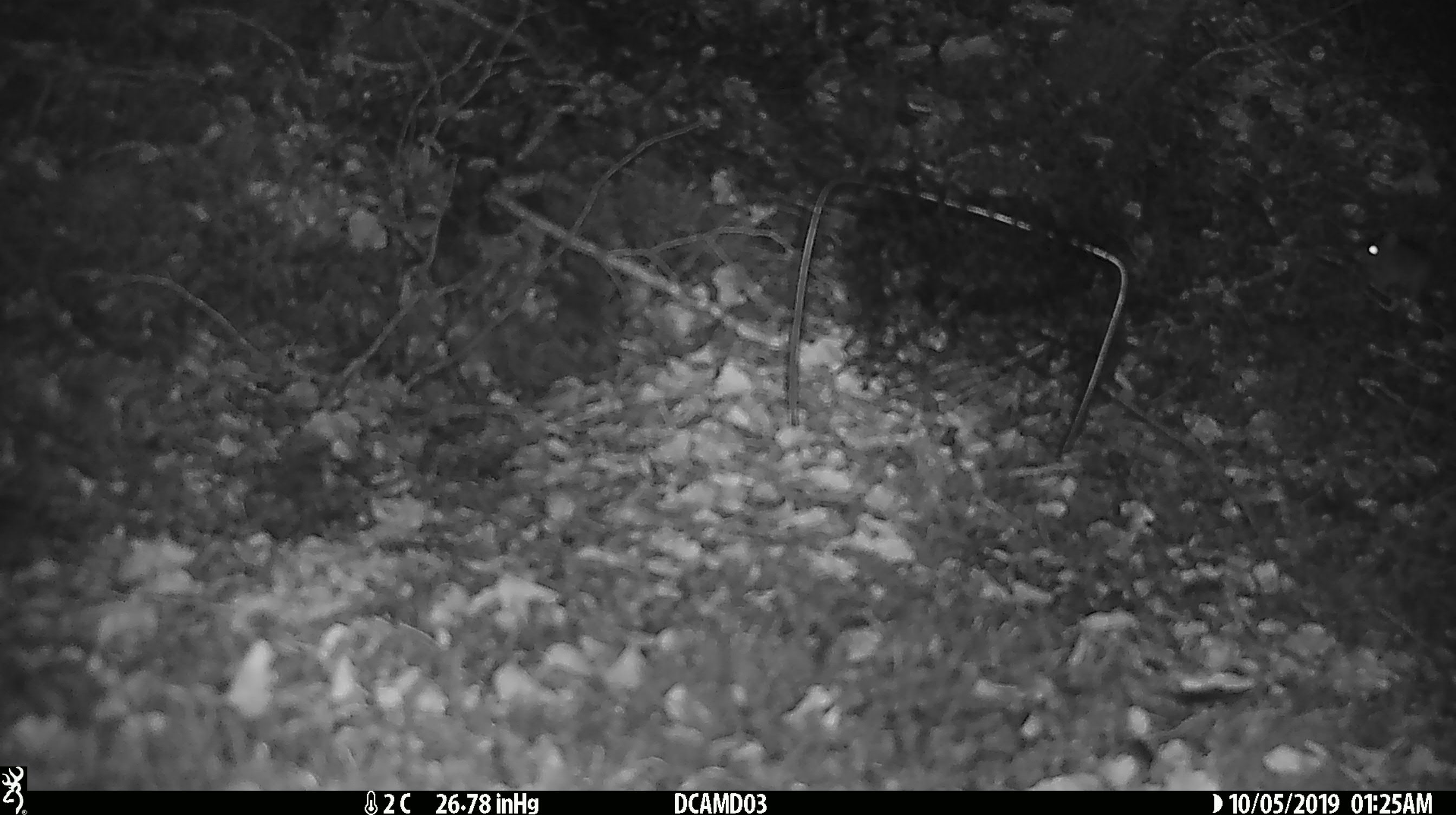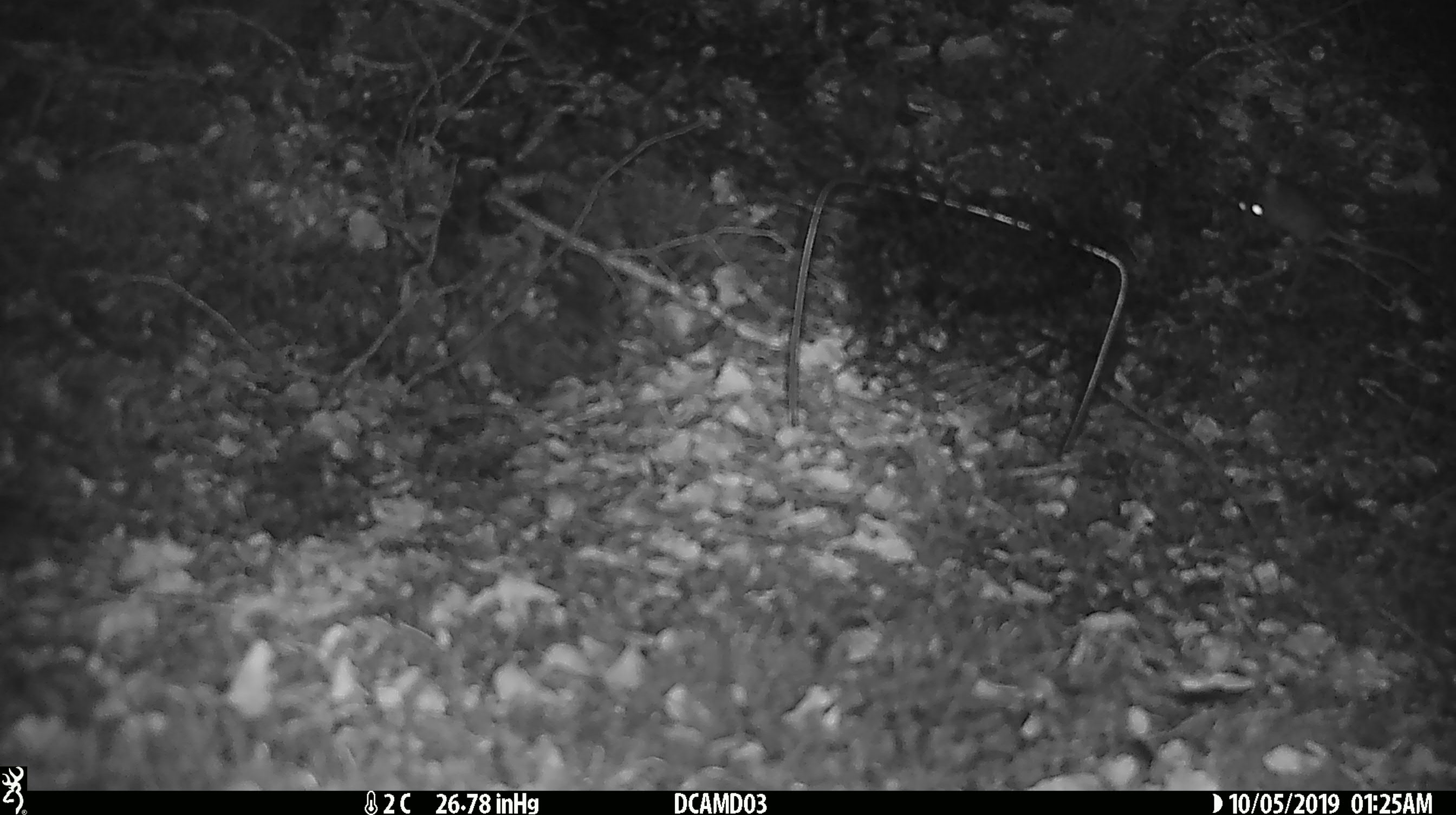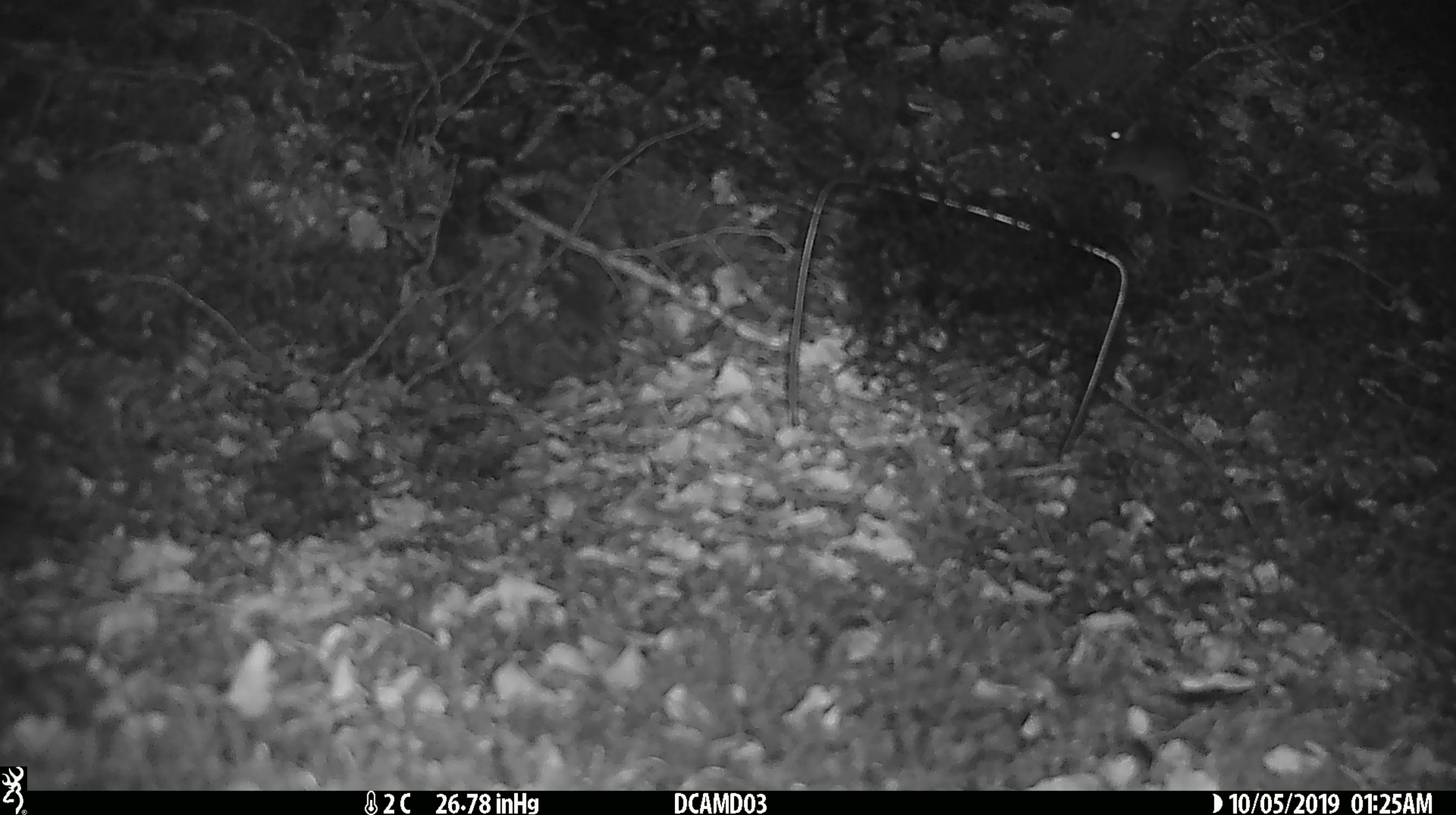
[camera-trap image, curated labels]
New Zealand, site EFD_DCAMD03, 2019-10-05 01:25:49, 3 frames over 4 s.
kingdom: Animalia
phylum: Chordata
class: Mammalia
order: Rodentia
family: Muridae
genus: Mus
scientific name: Mus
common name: mouse